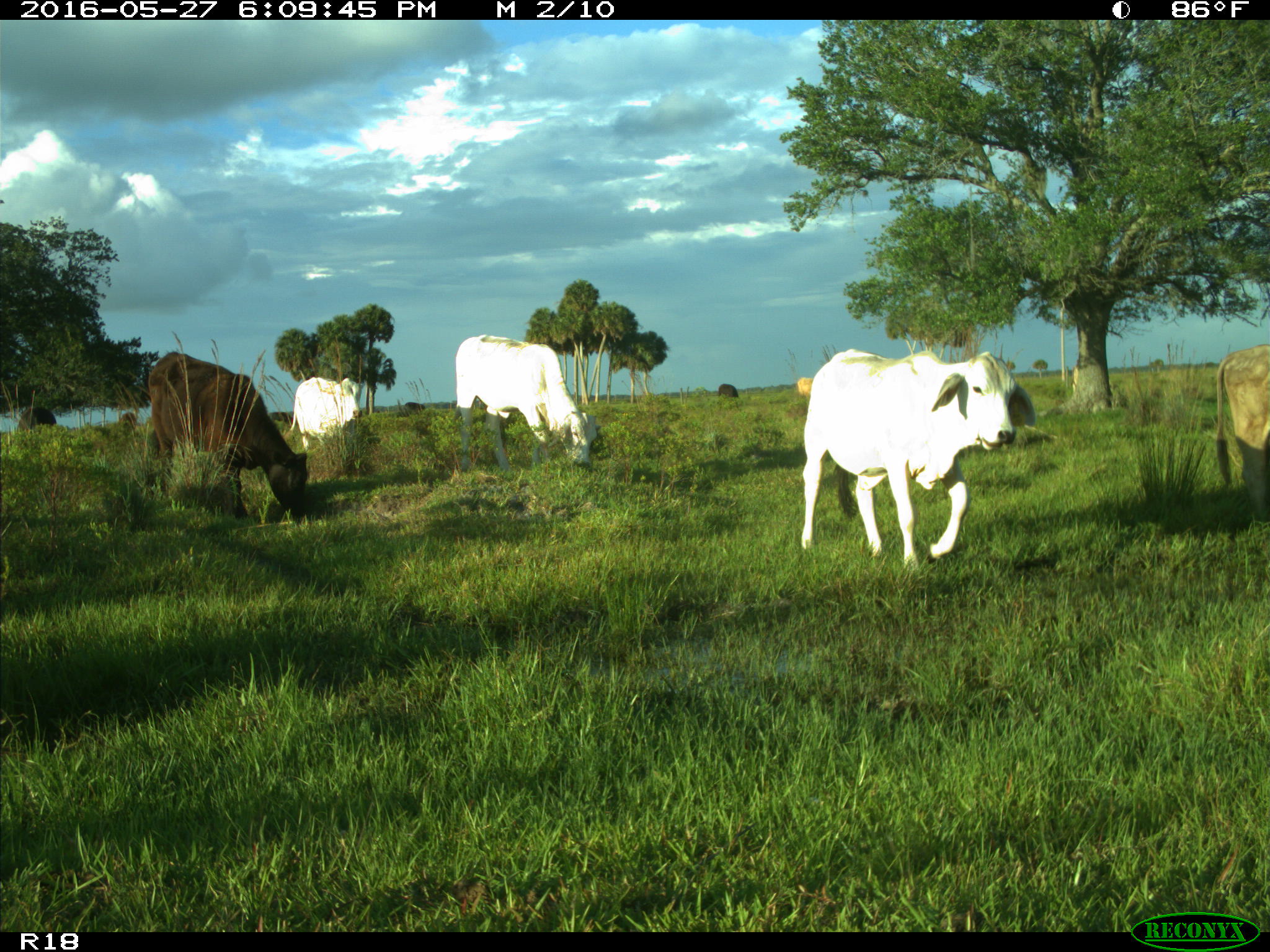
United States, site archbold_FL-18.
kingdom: Animalia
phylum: Chordata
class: Mammalia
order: Artiodactyla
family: Bovidae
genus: Bos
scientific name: Bos taurus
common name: domestic cow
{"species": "Bos taurus (domestic cow)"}